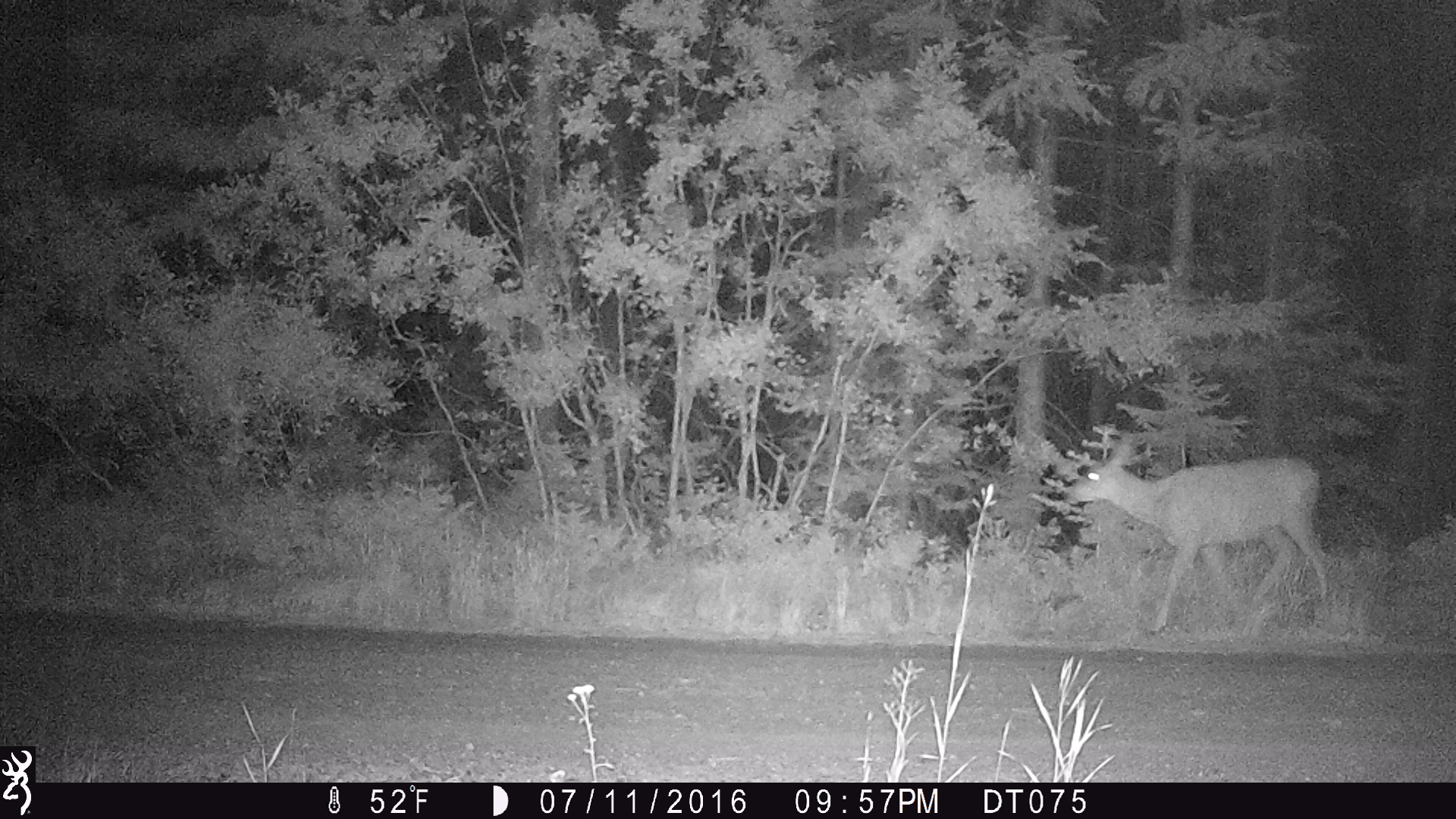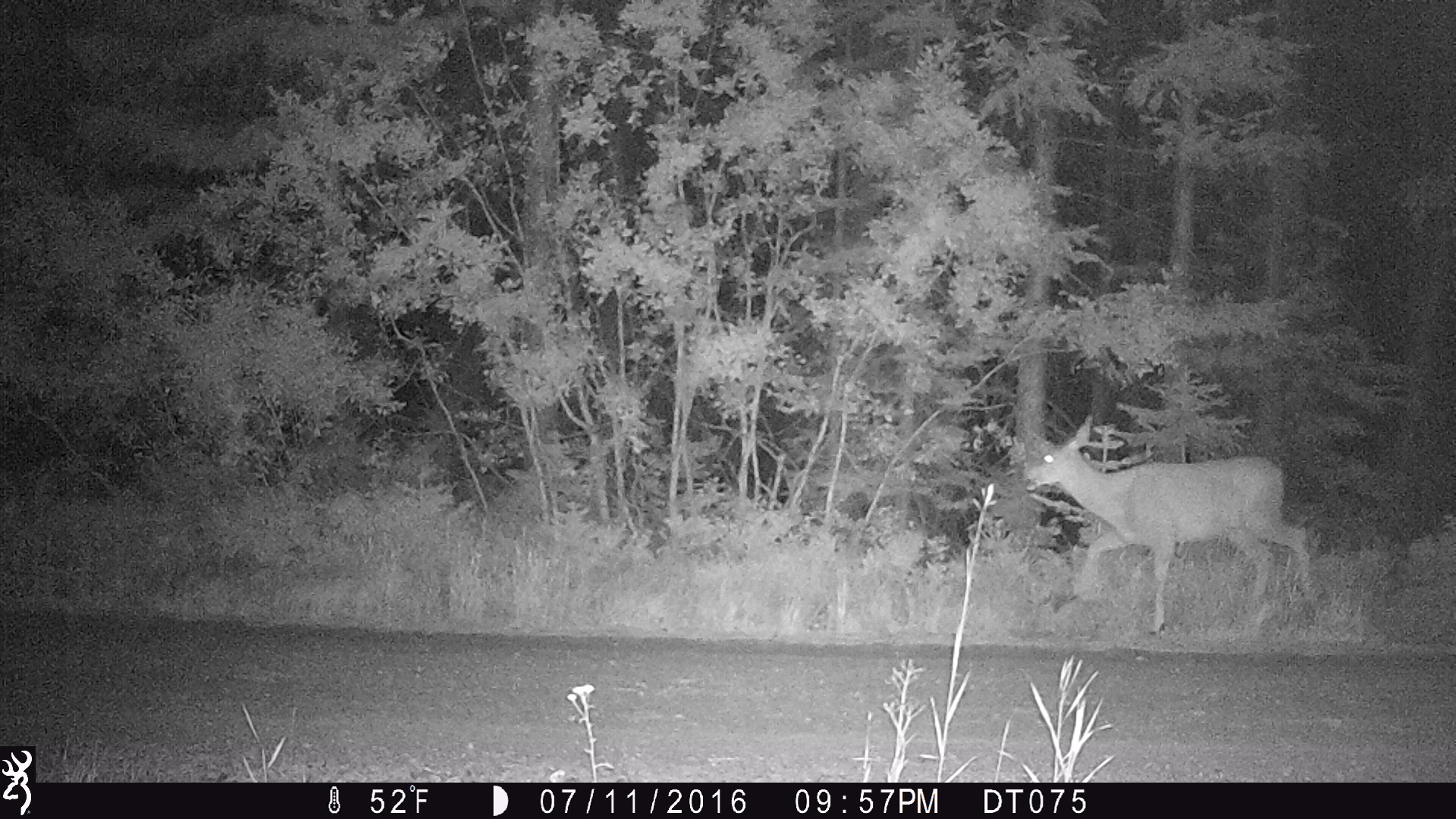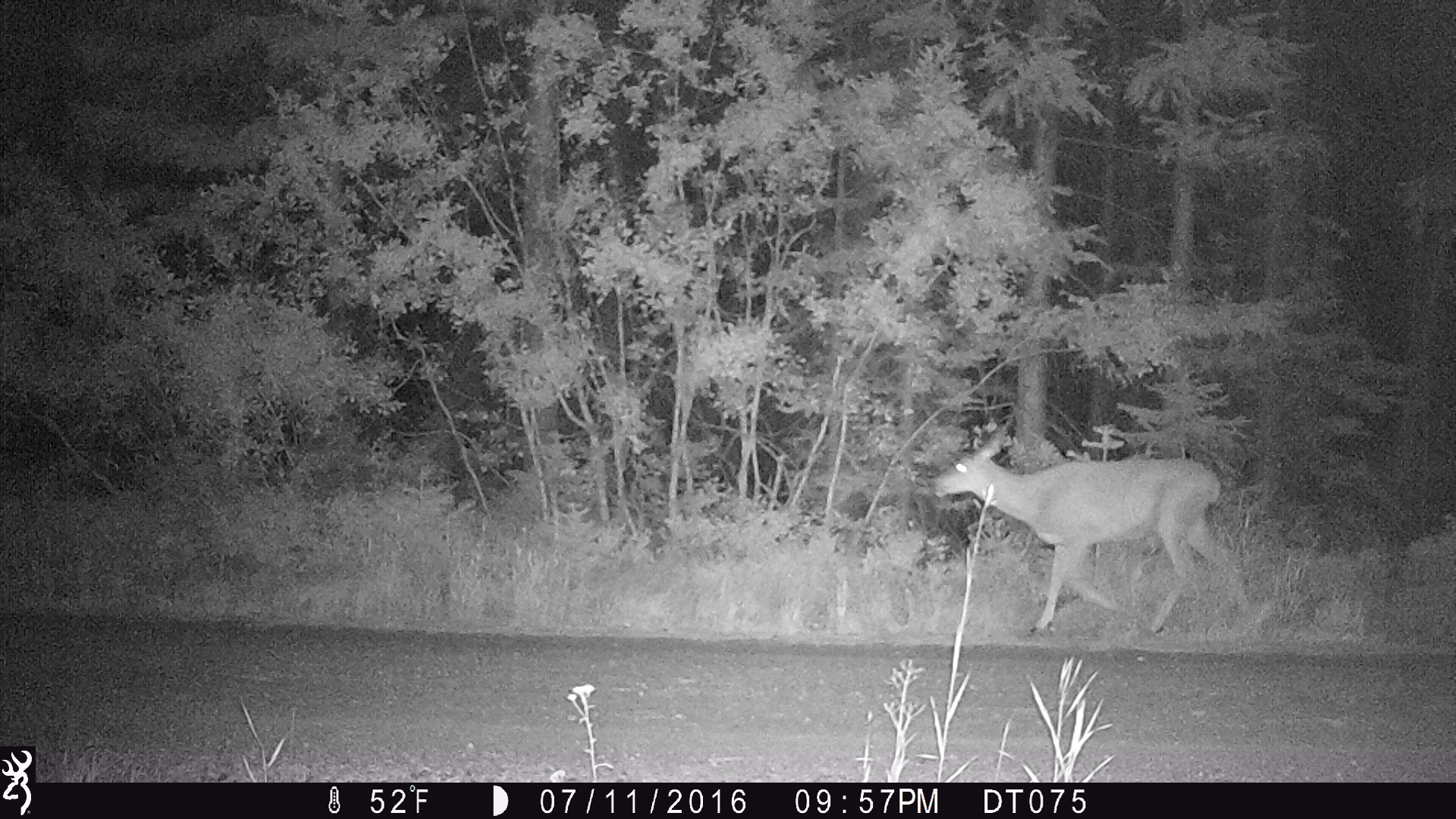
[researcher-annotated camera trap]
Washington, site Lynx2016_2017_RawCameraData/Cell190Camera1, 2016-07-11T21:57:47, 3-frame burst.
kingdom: Animalia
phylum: Chordata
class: Mammalia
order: Artiodactyla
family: Cervidae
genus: Odocoileus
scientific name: Odocoileus hemionus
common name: mule deer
Odocoileus hemionus (mule deer). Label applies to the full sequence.